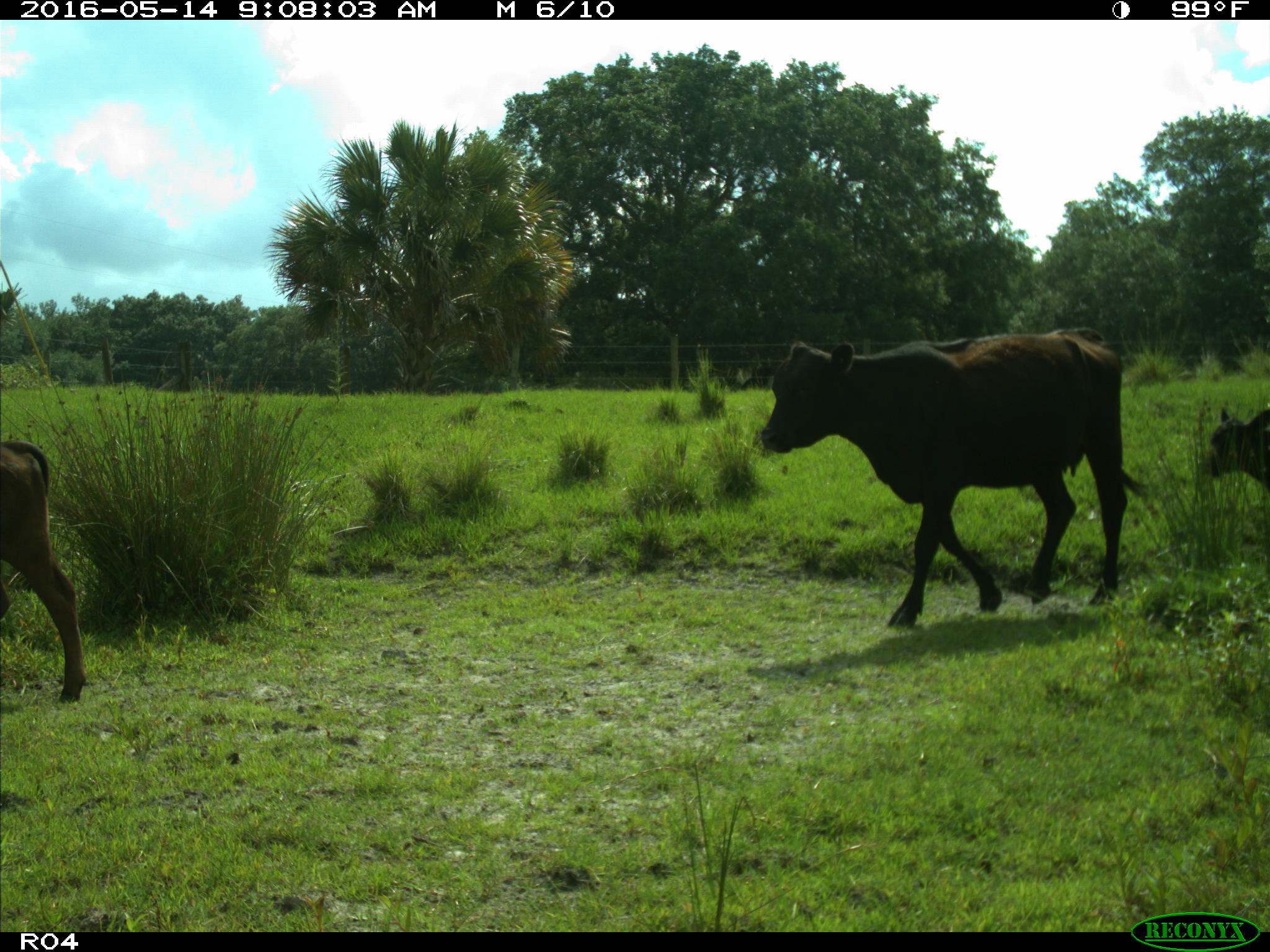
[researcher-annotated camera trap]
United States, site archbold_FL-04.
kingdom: Animalia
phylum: Chordata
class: Mammalia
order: Artiodactyla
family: Bovidae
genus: Bos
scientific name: Bos taurus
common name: domestic cow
Bos taurus (domestic cow).